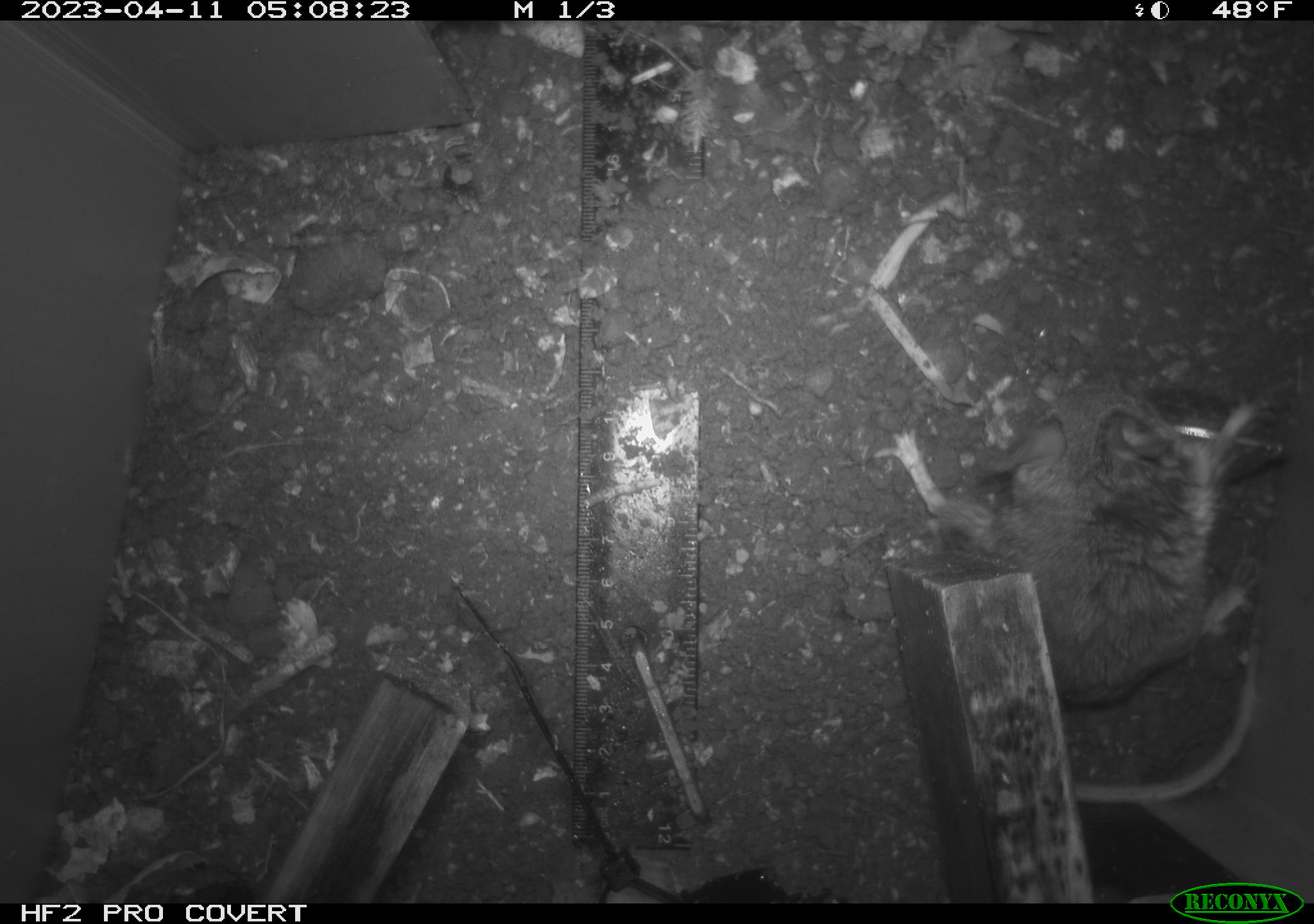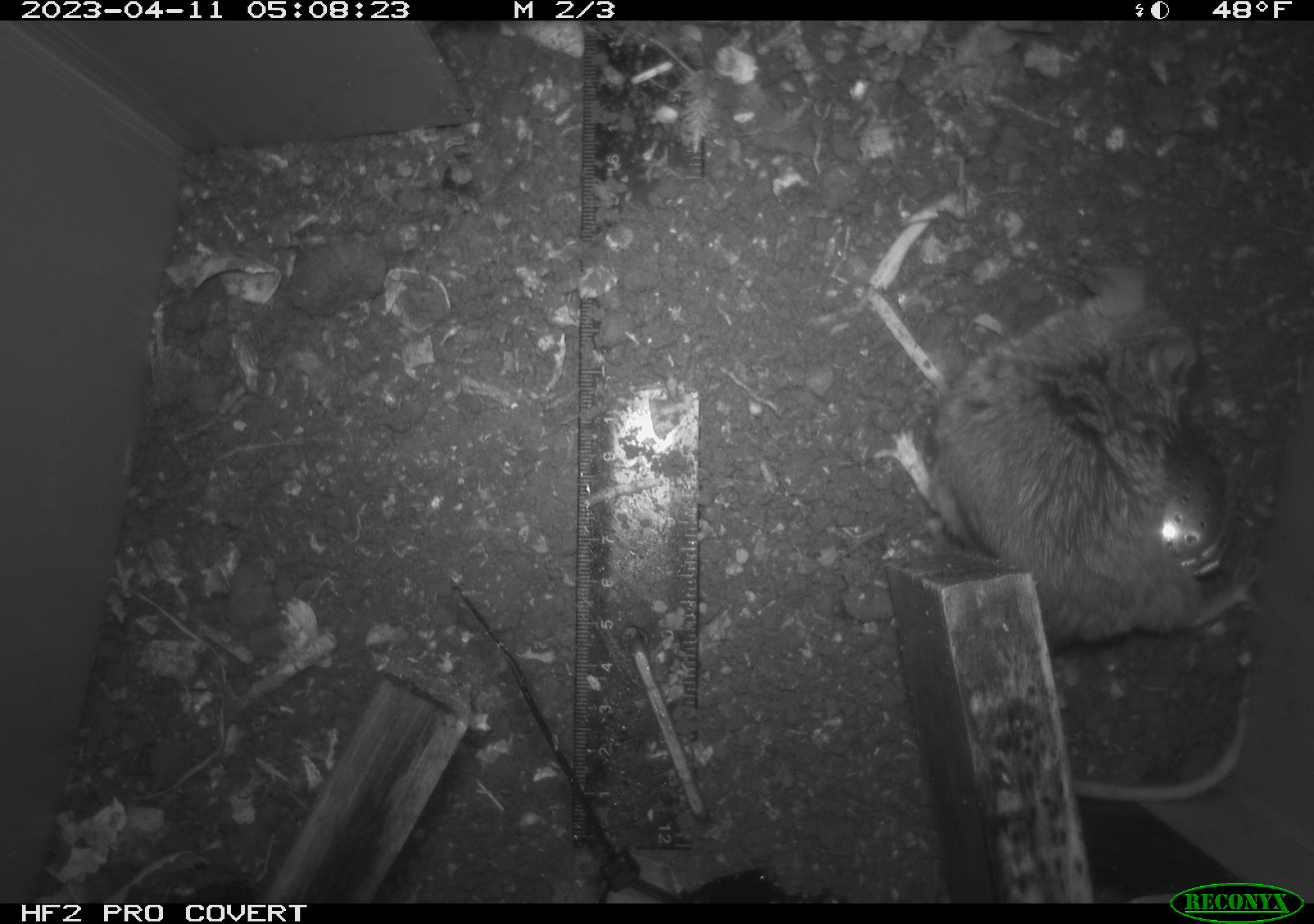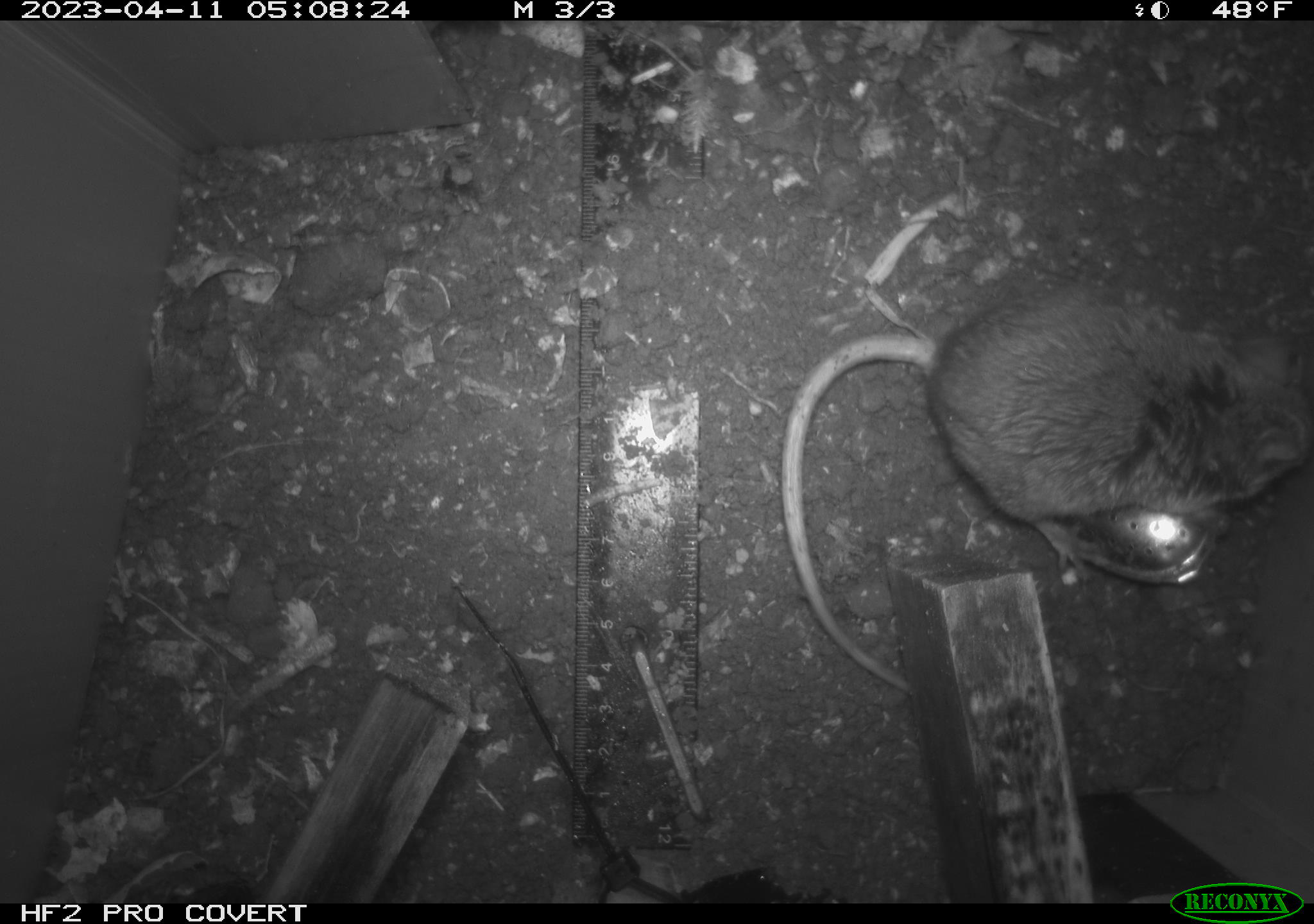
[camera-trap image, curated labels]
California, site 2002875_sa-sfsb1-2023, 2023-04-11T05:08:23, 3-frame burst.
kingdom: Animalia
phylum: Chordata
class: Mammalia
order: Rodentia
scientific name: Rodentia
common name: mouse species